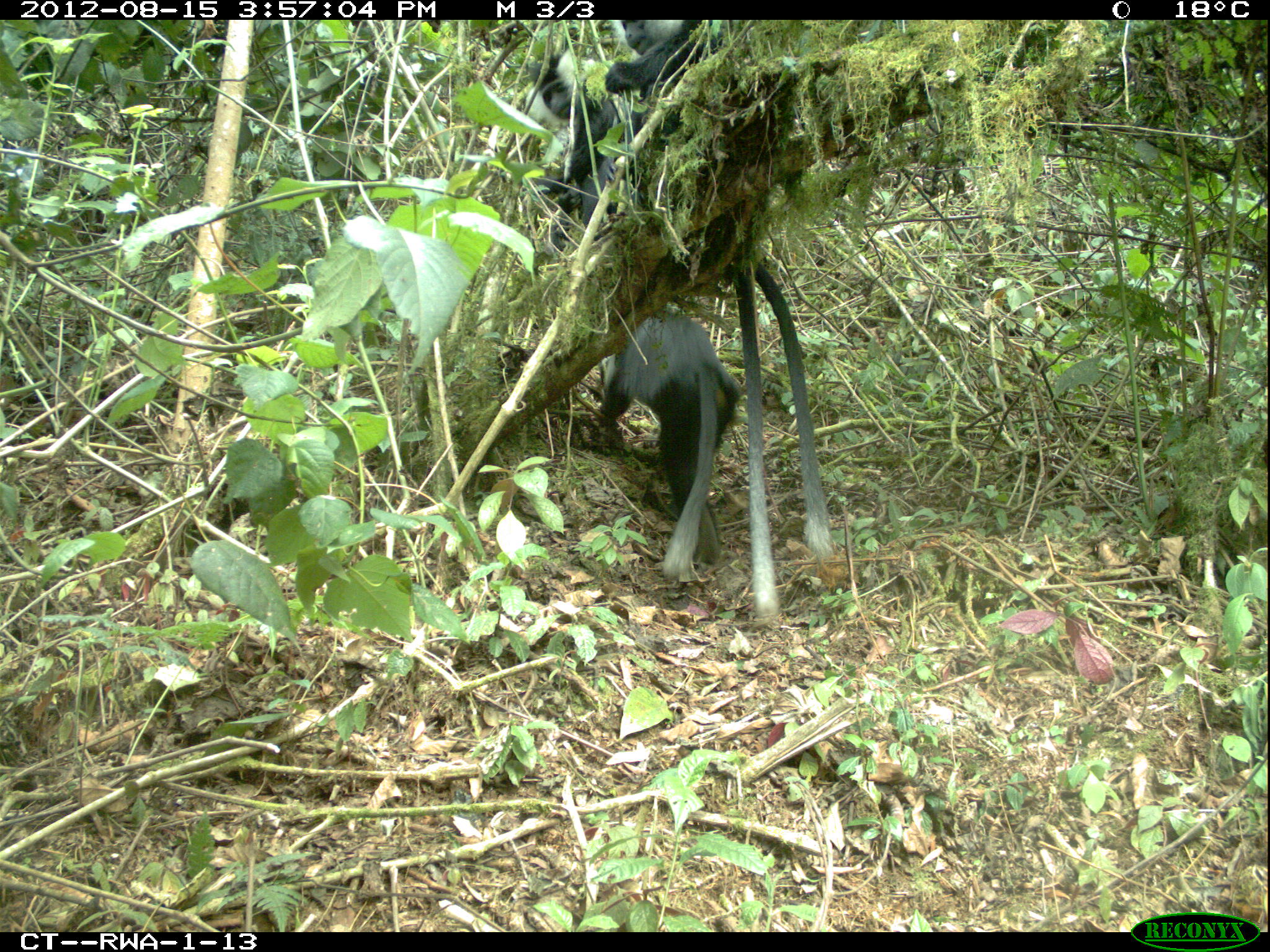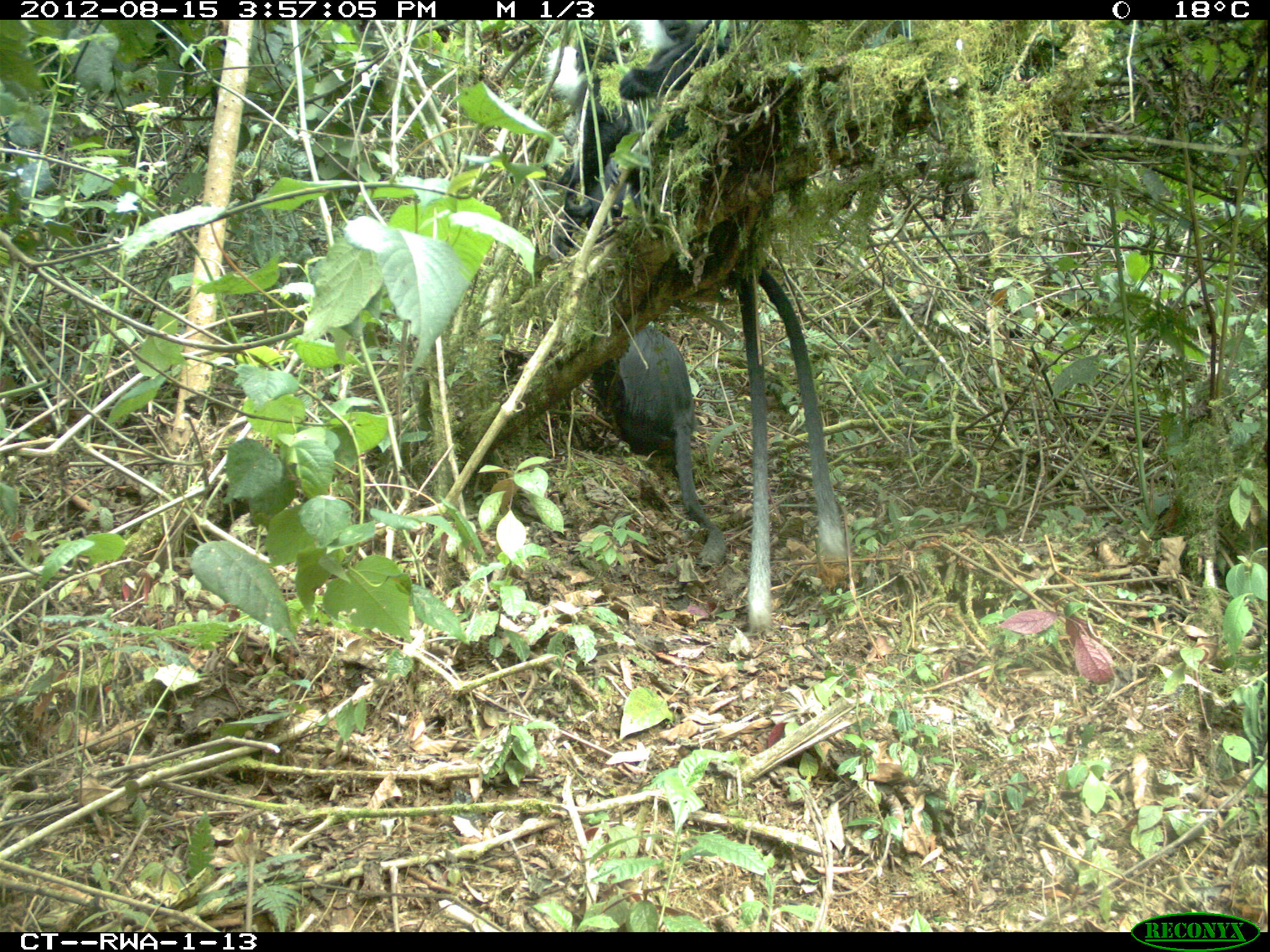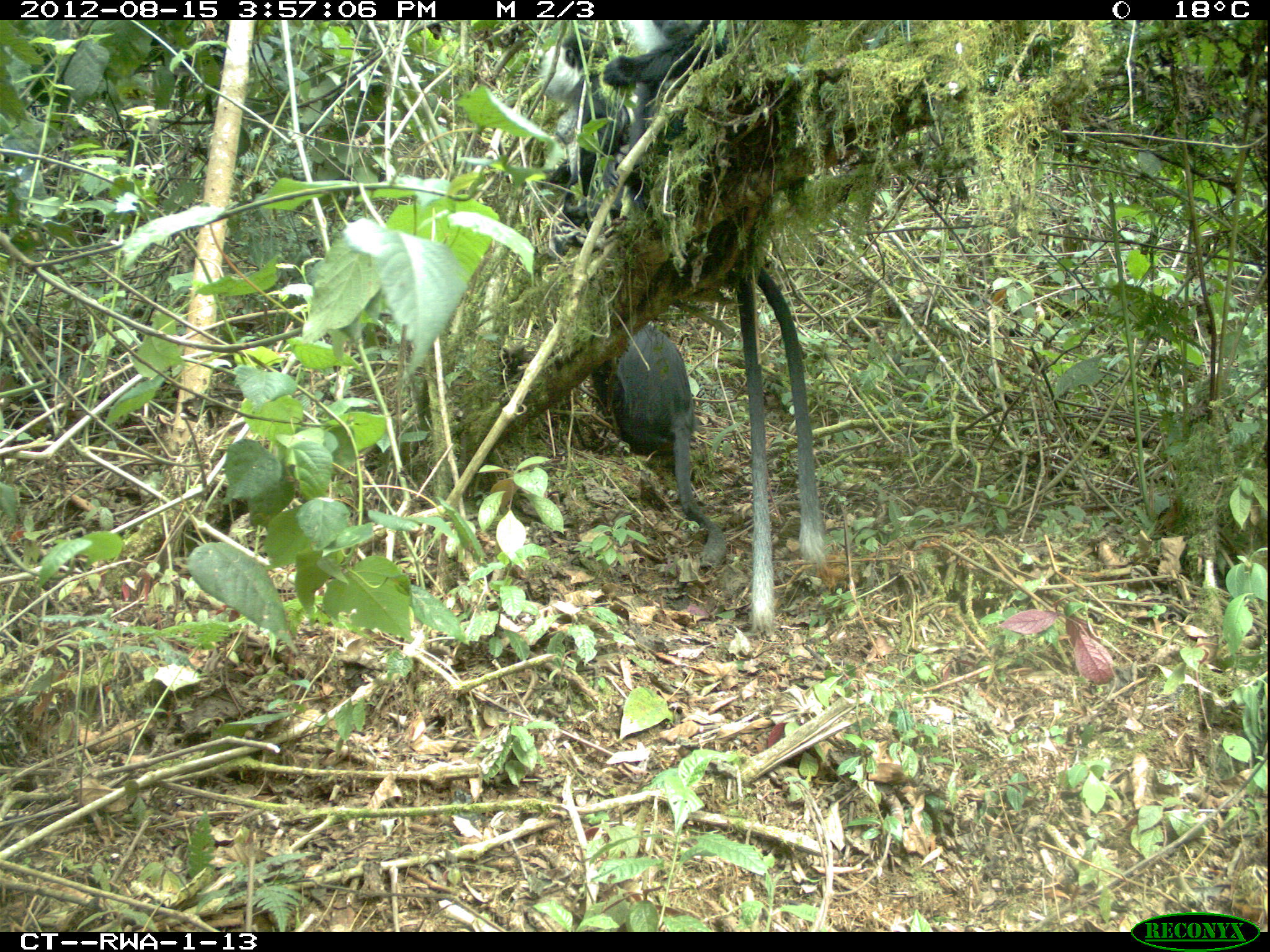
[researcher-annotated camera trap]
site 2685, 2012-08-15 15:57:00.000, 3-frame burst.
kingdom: Animalia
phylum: Chordata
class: Mammalia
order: Primates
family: Cercopithecidae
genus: Colobus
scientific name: Colobus angolensis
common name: angola colobus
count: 9